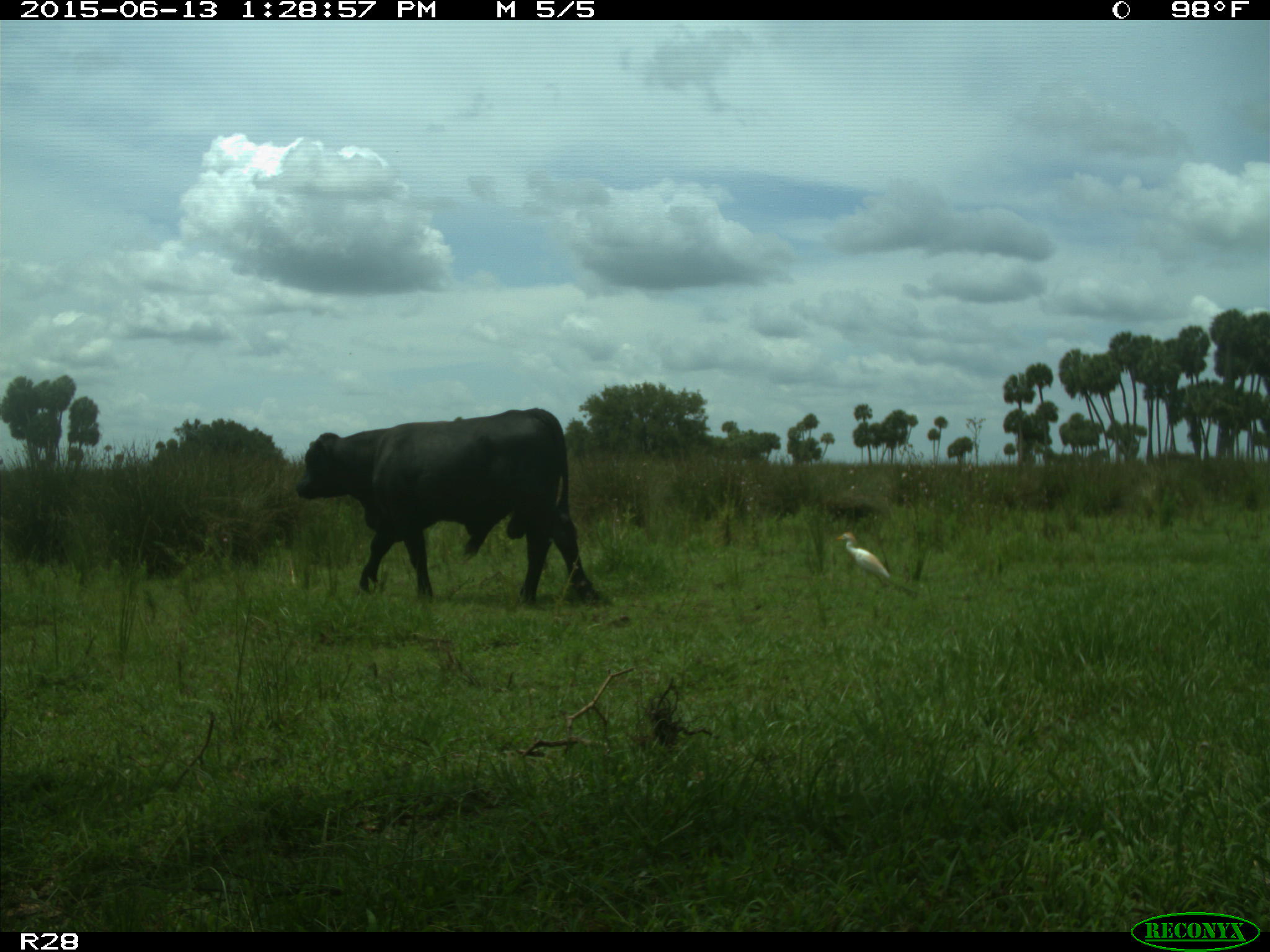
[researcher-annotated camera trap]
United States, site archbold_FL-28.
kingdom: Animalia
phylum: Chordata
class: Mammalia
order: Artiodactyla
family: Bovidae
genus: Bos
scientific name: Bos taurus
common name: domestic cow